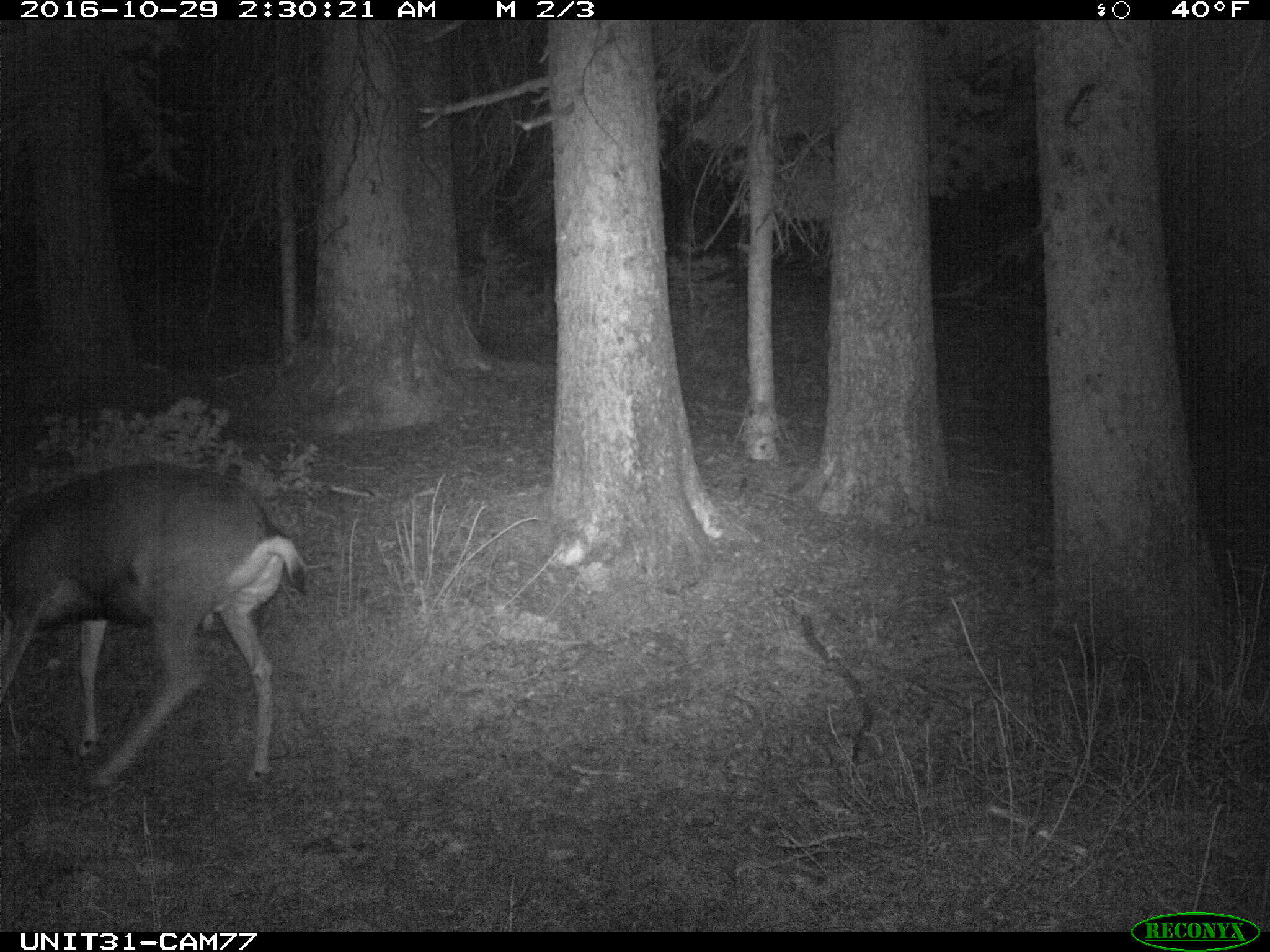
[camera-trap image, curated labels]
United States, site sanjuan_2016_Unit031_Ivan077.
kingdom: Animalia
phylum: Chordata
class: Mammalia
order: Artiodactyla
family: Cervidae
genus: Odocoileus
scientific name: Odocoileus hemionus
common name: mule deer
Odocoileus hemionus (mule deer).